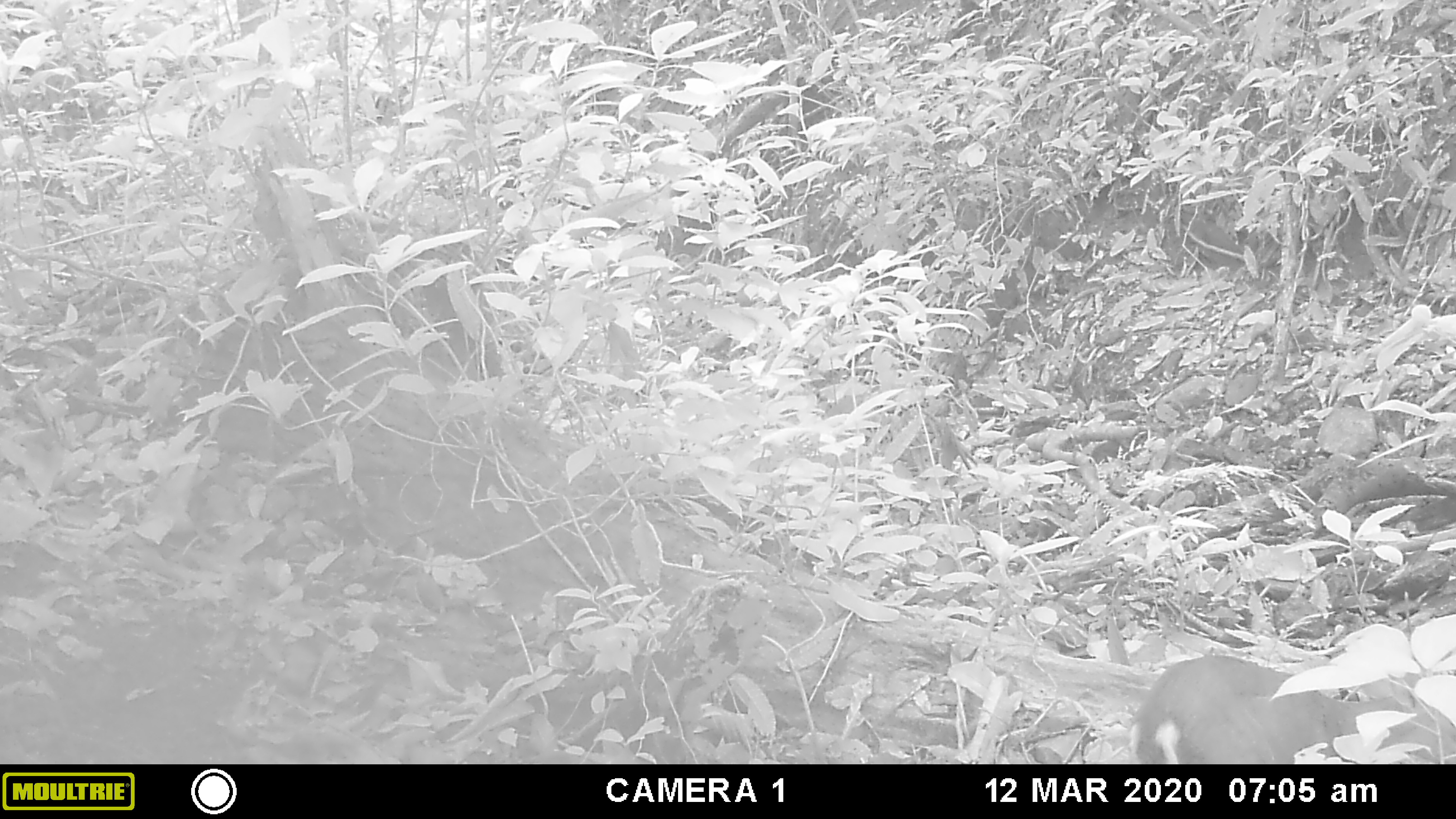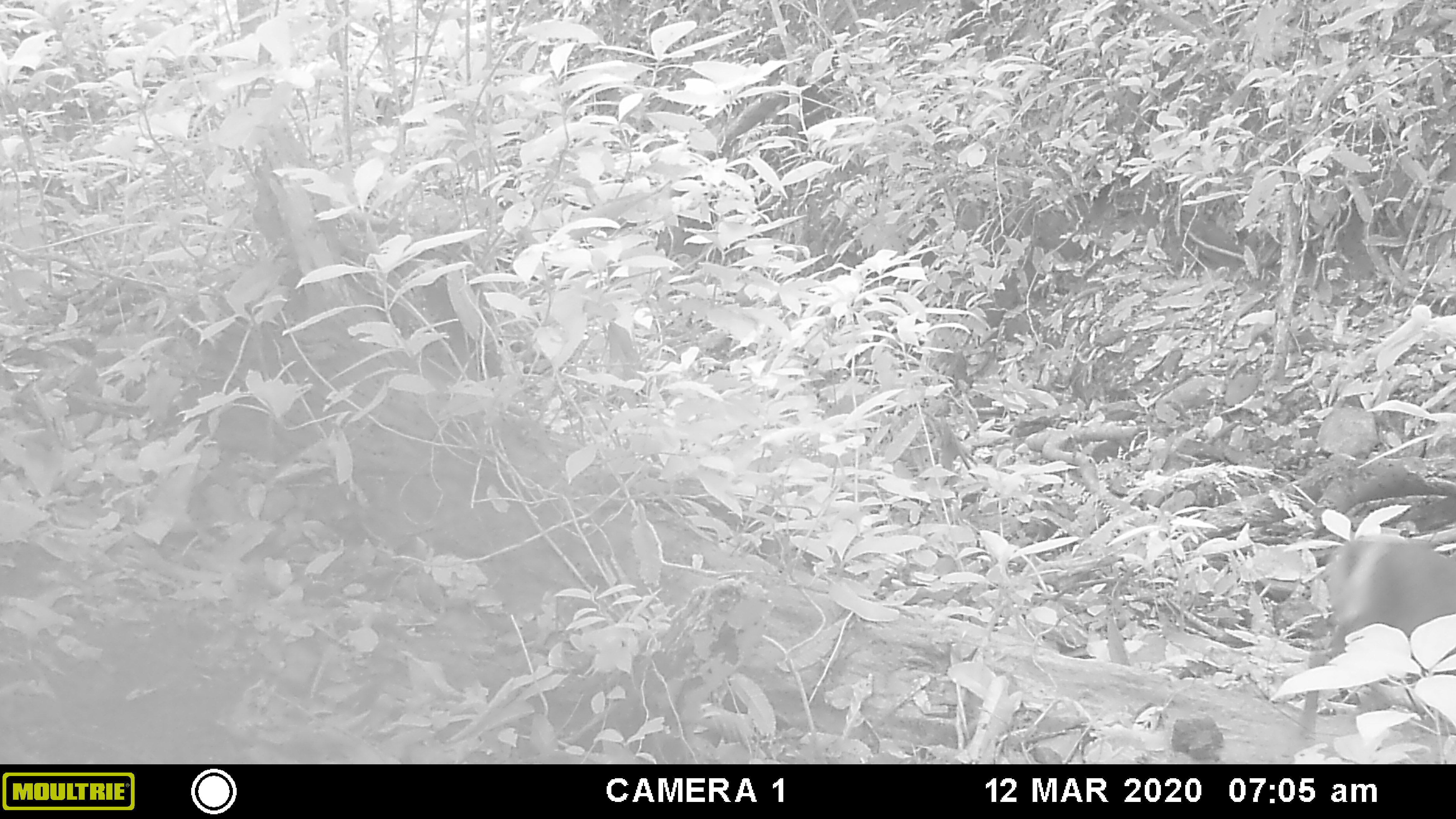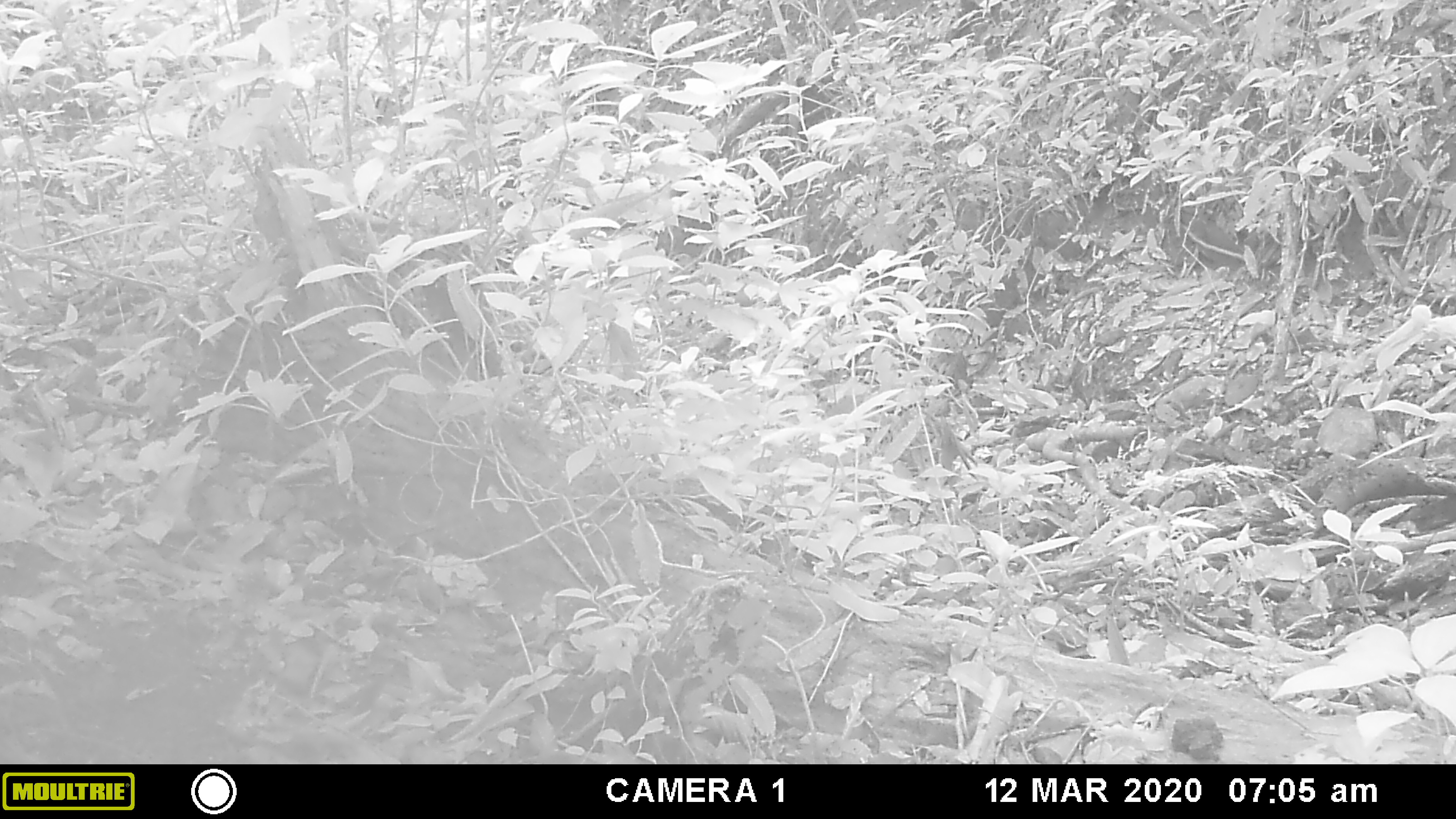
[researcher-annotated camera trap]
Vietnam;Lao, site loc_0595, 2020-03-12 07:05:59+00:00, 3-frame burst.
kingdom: Animalia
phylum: Chordata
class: Mammalia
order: Artiodactyla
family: Cervidae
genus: Muntiacus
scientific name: Muntiacus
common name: muntjacs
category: unidentified muntjac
Unidentified muntjac (muntjacs) (Muntiacus). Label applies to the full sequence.